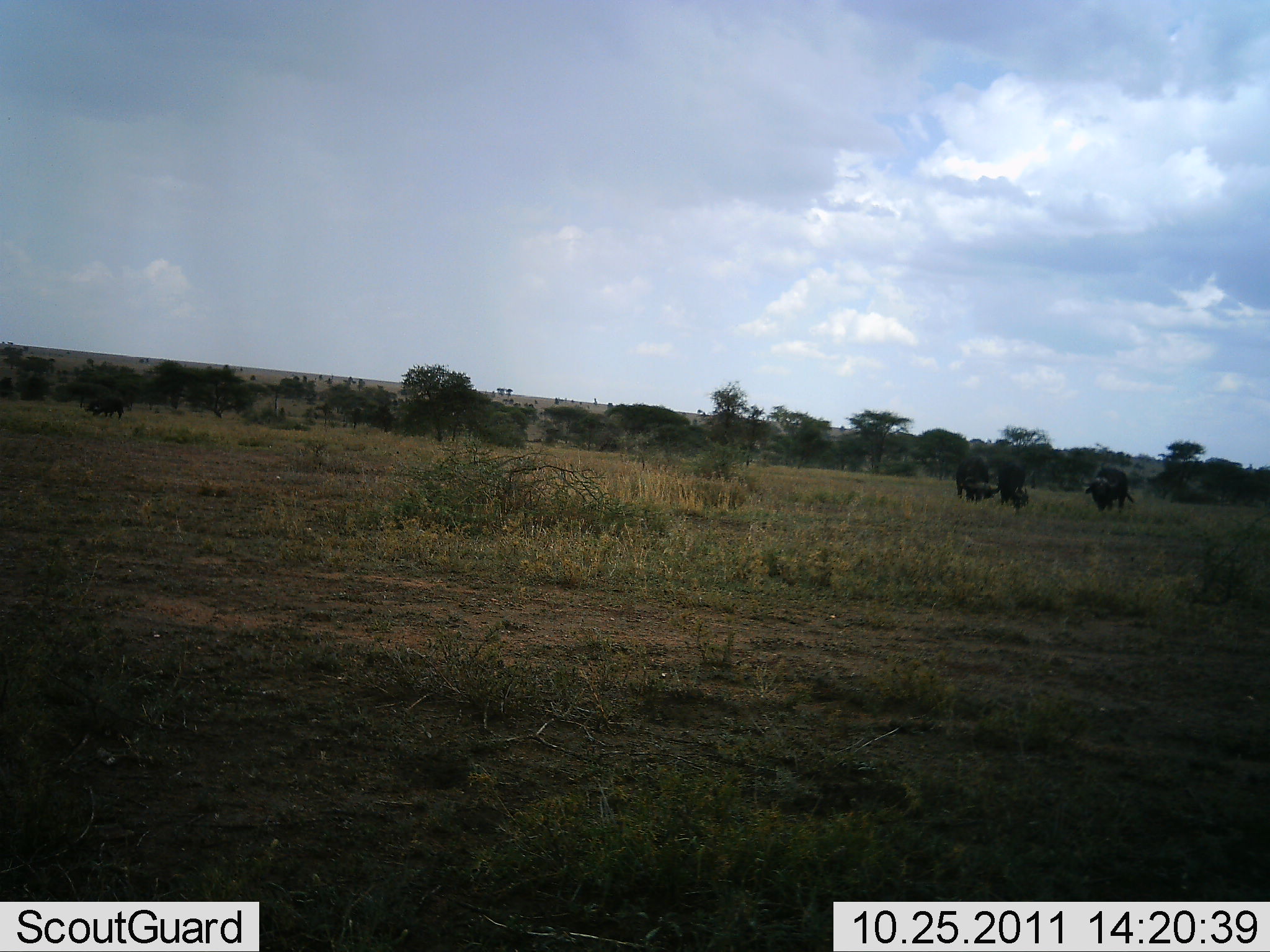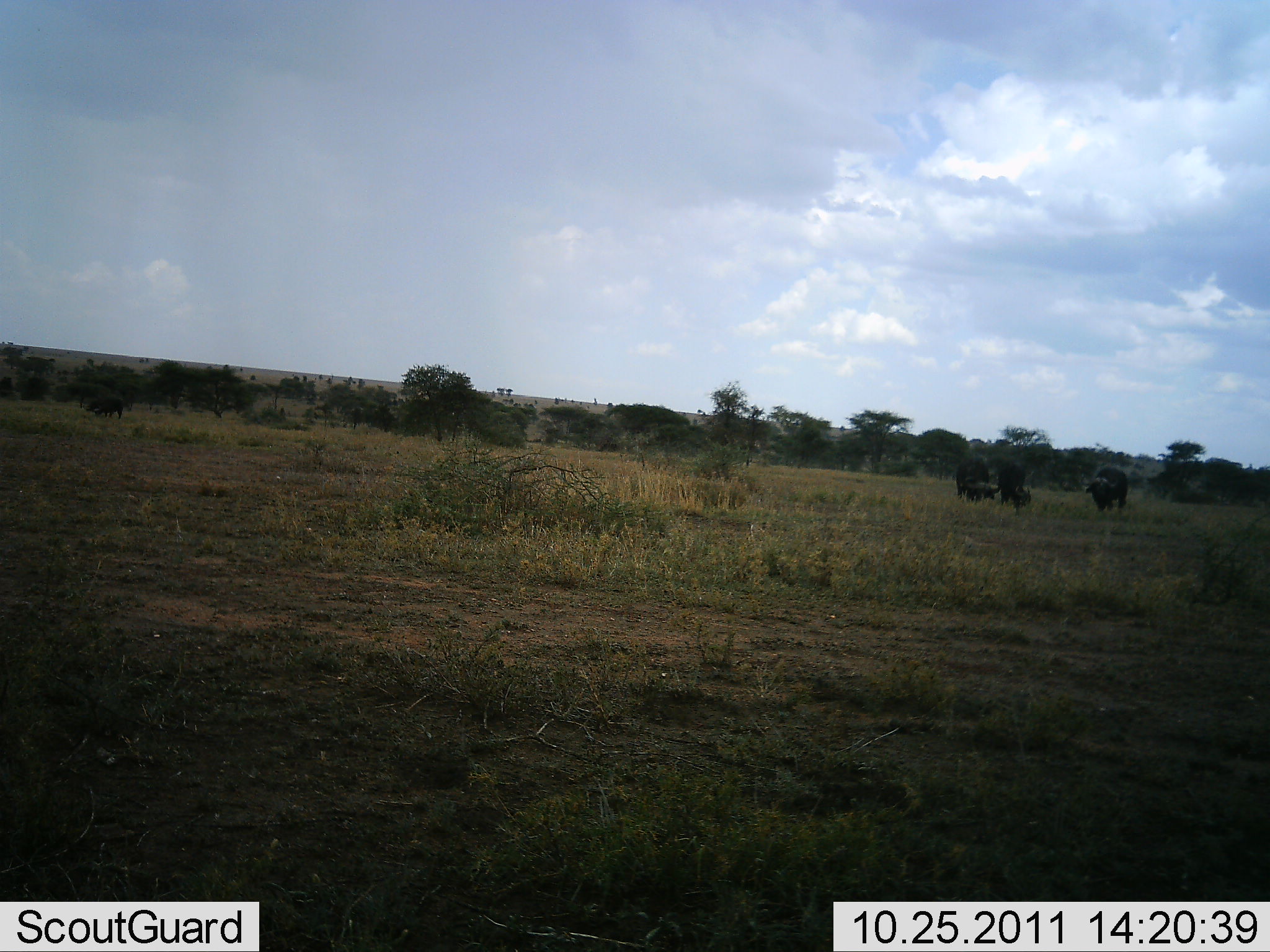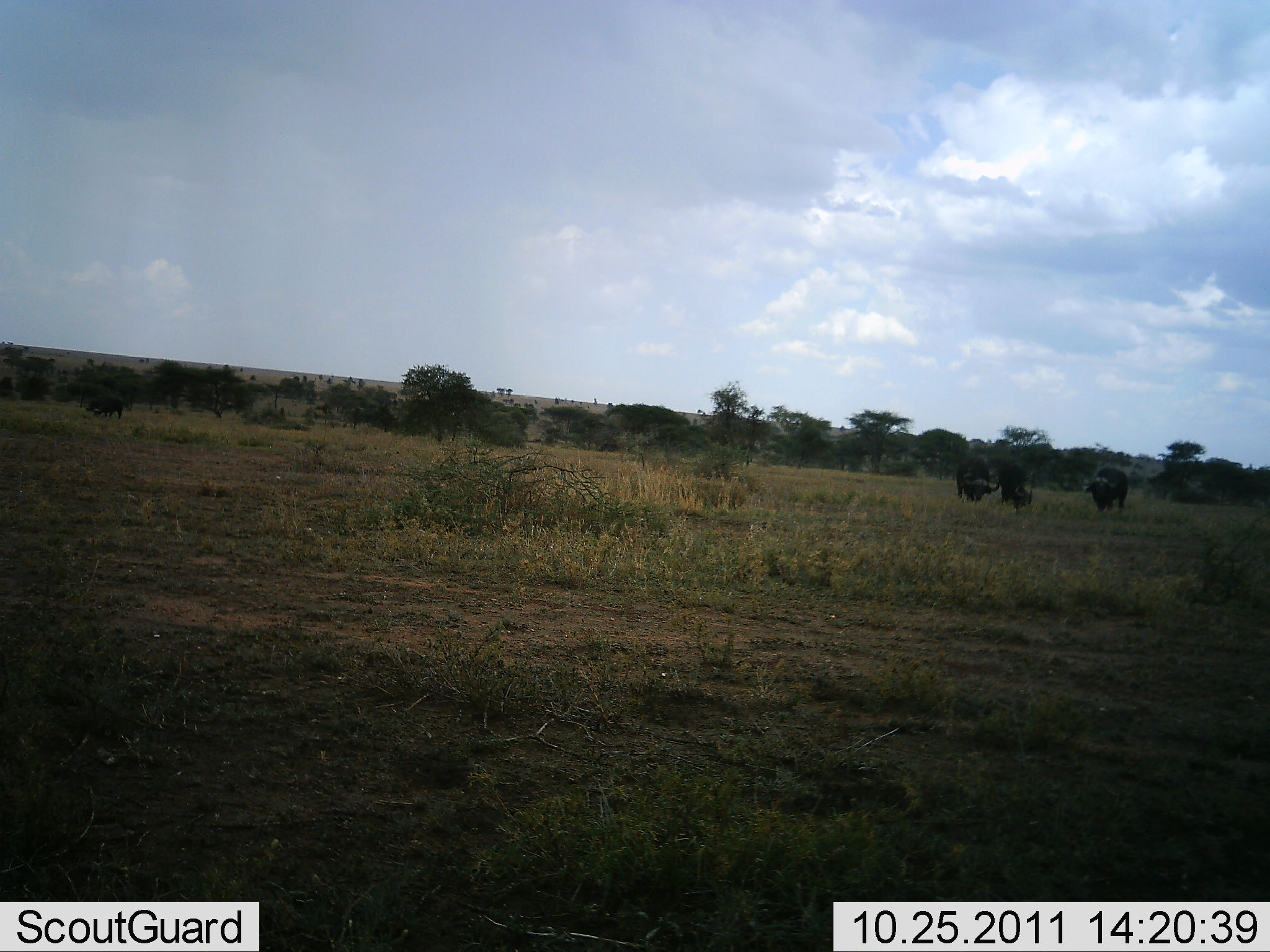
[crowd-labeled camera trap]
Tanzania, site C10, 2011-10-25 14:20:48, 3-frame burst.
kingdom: Animalia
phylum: Chordata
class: Mammalia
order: Artiodactyla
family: Bovidae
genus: Syncerus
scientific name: Syncerus caffer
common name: cape buffalo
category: buffalo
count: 4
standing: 55%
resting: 0%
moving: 9%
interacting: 0%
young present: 18%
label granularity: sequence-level